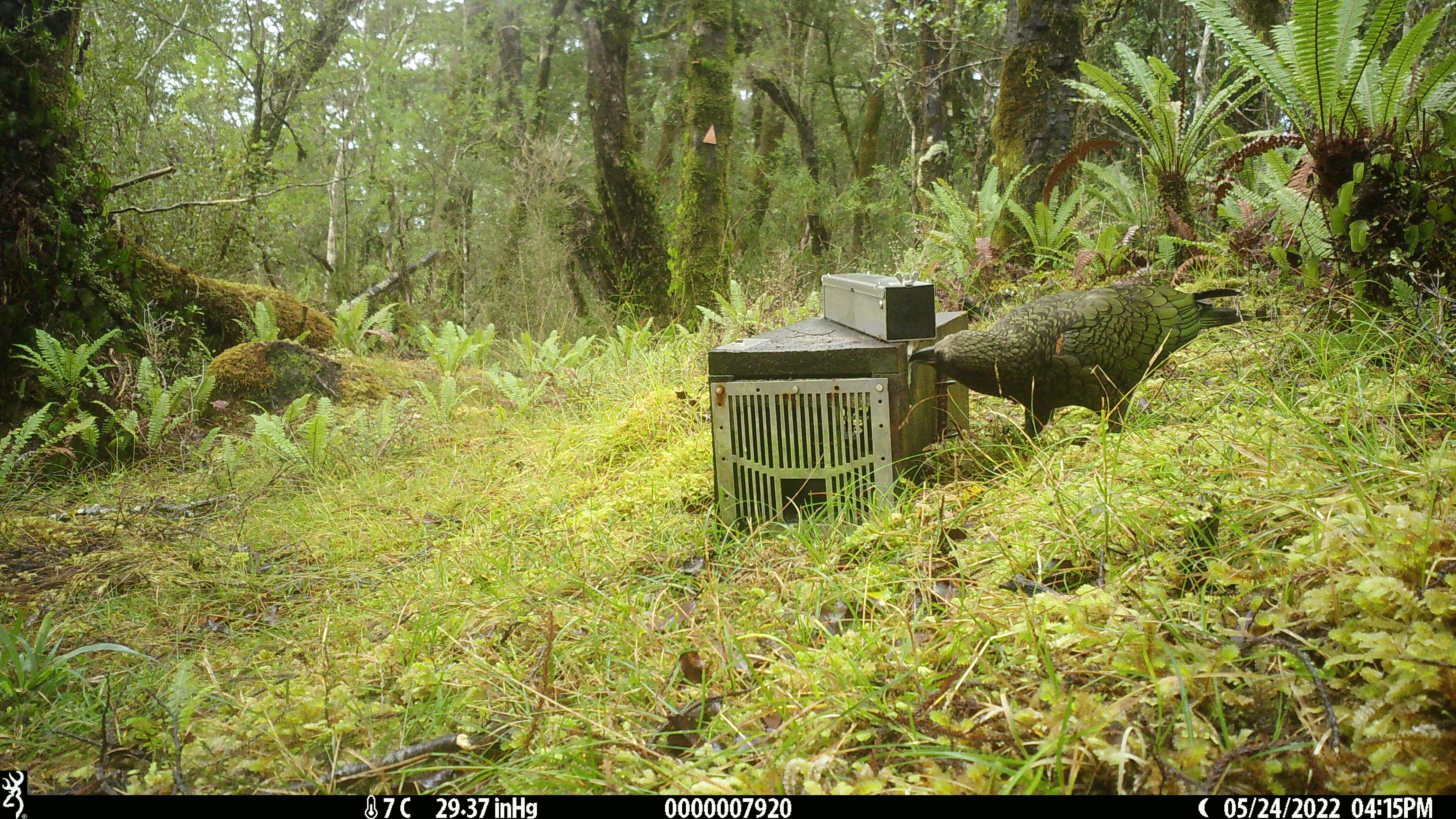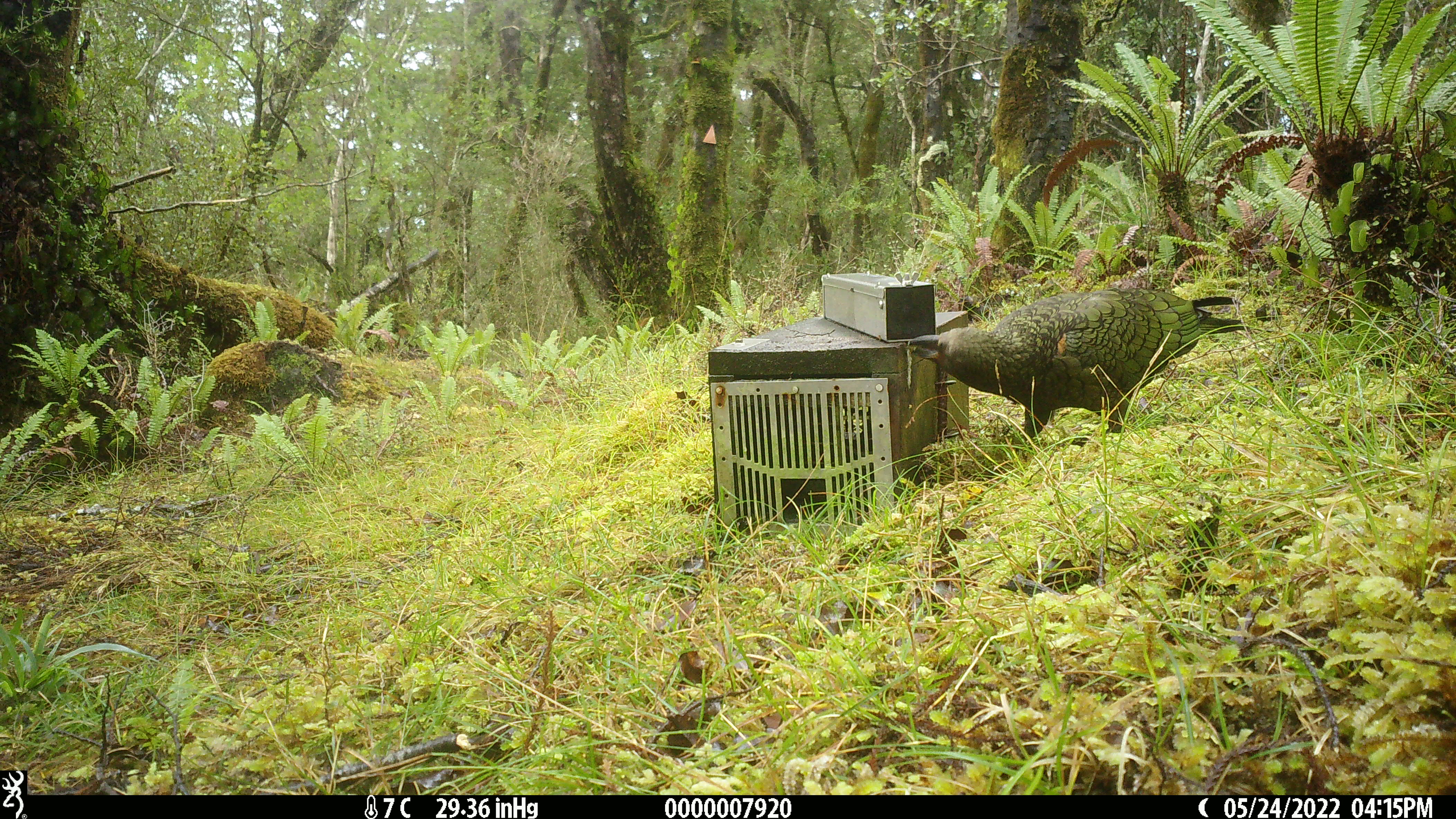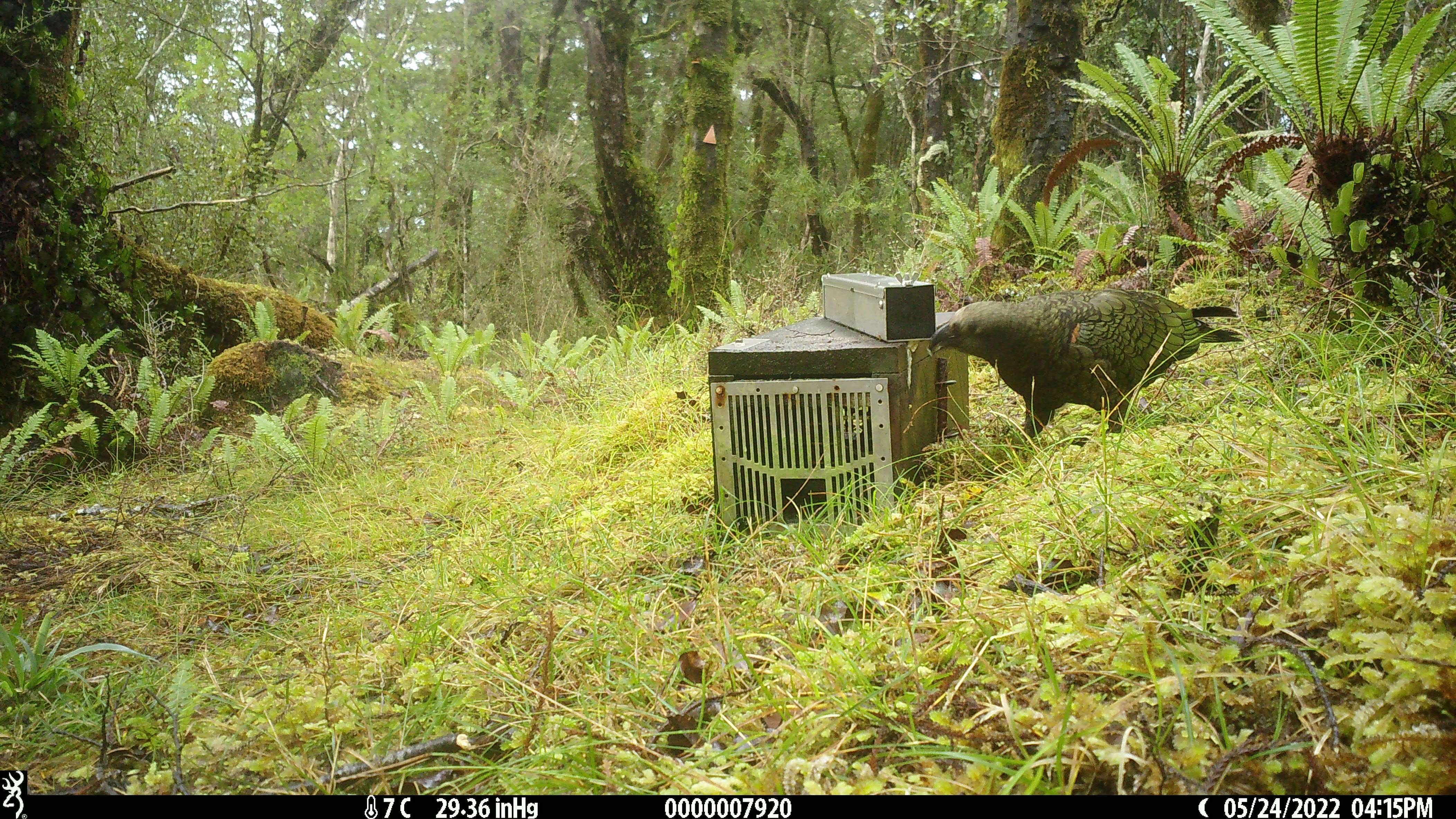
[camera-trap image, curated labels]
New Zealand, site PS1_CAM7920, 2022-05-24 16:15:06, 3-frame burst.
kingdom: Animalia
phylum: Chordata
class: Aves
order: Psittaciformes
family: Strigopidae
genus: Nestor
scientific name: Nestor notabilis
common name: kea